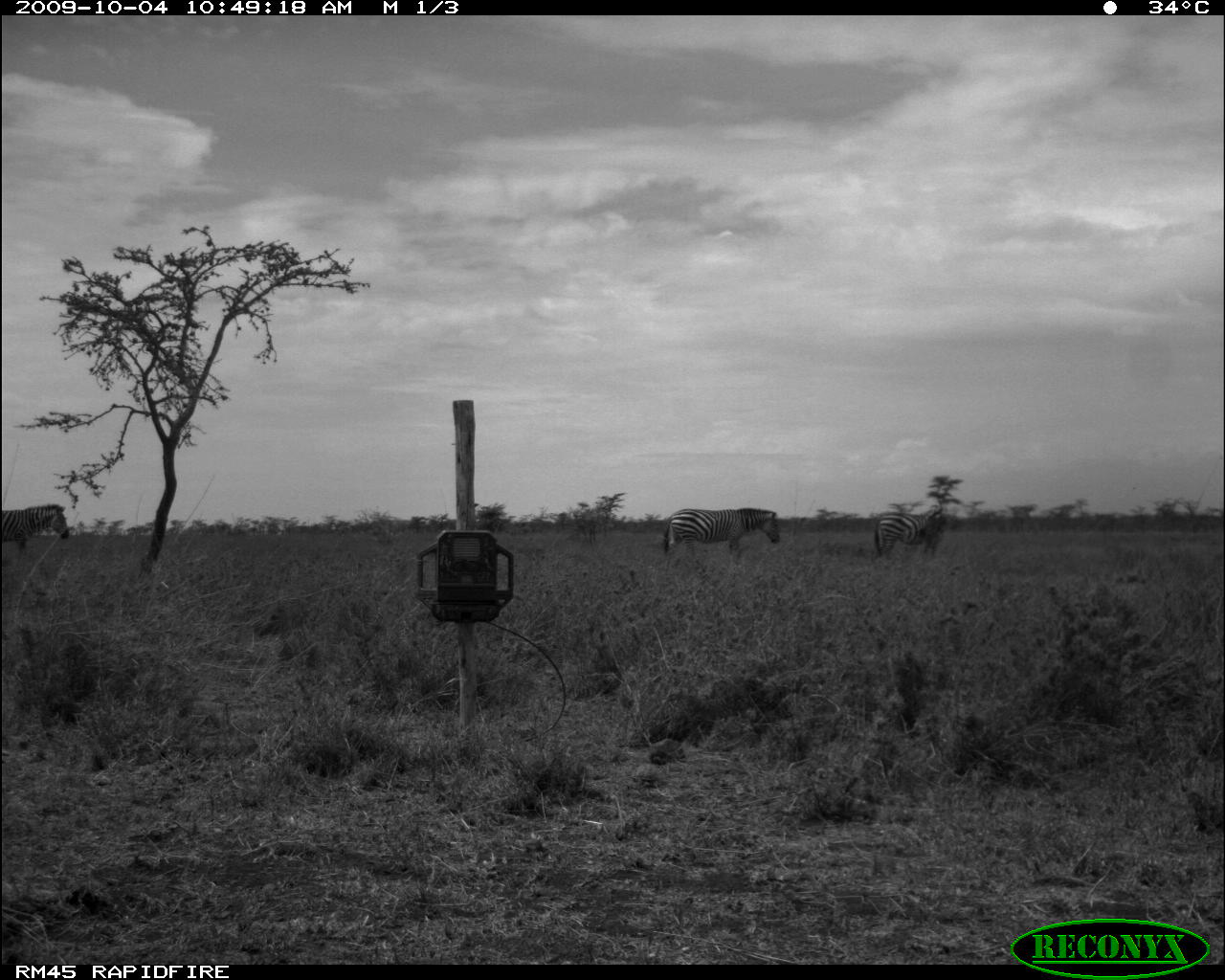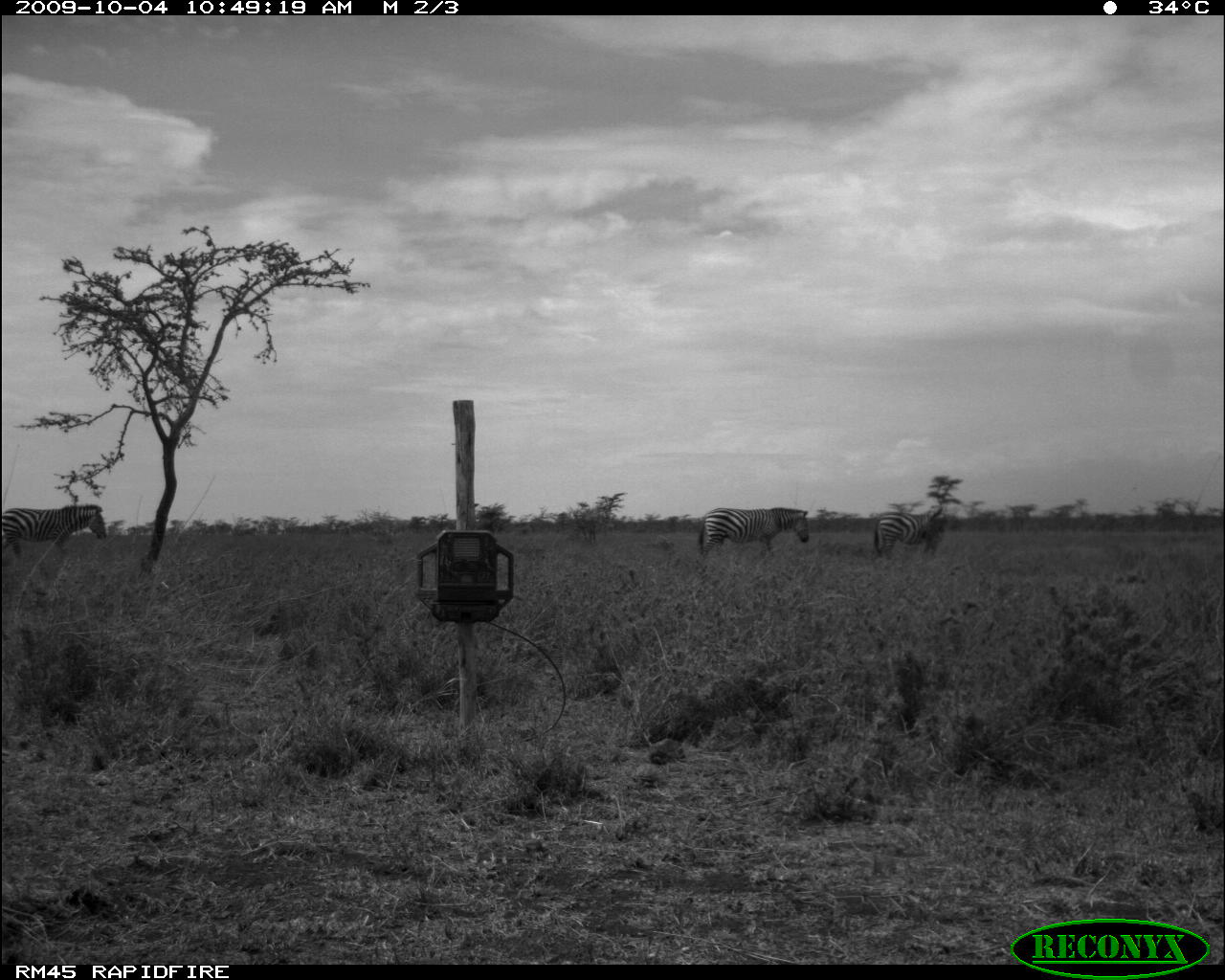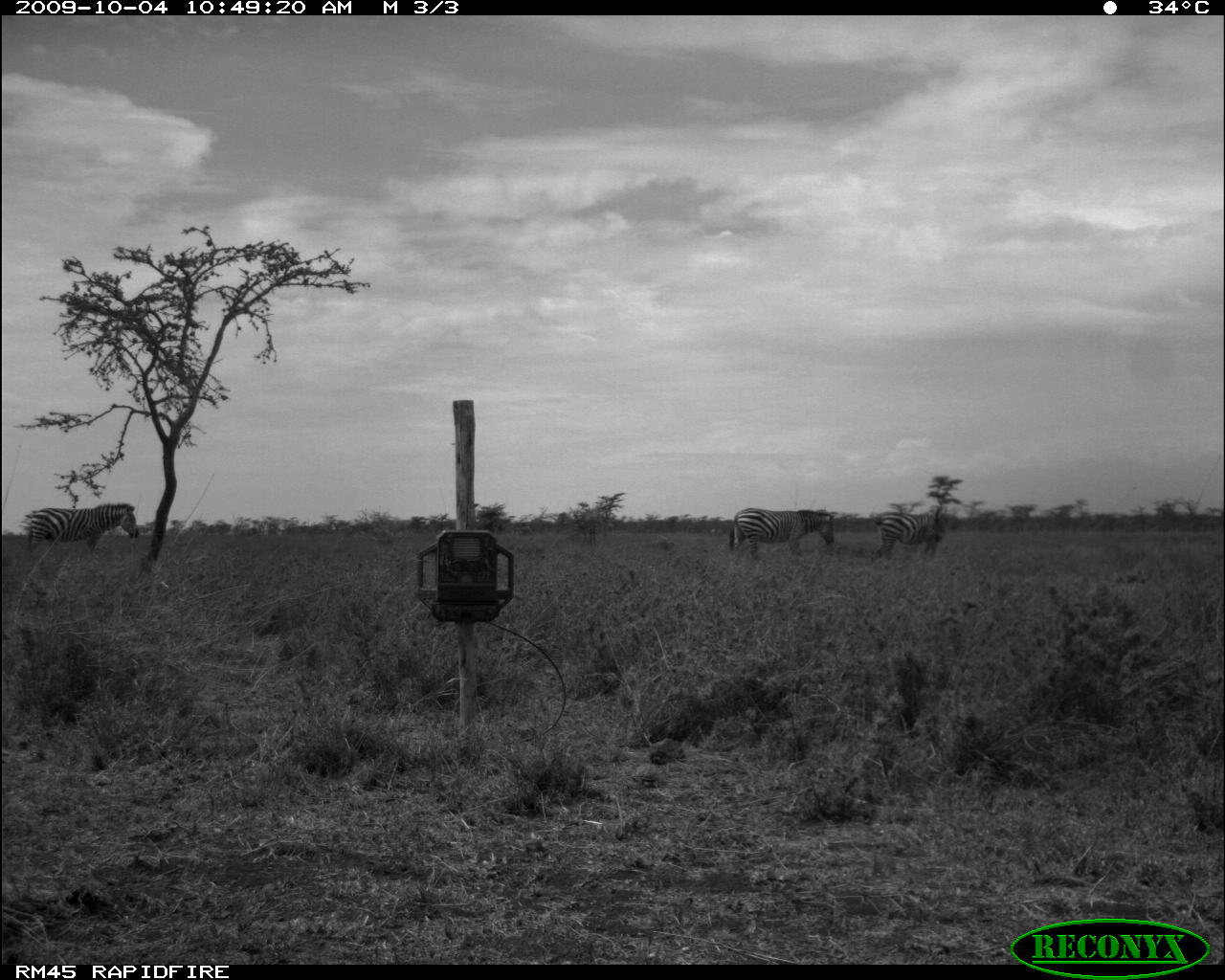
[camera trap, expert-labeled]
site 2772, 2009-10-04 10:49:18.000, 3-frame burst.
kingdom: Animalia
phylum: Chordata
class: Mammalia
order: Perissodactyla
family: Equidae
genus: Equus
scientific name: Equus quagga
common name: plains zebra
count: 3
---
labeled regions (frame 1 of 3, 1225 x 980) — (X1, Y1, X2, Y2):
equus quagga: (662, 508, 780, 570); (0, 500, 72, 558); (875, 507, 946, 563)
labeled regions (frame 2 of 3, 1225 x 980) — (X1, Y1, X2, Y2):
equus quagga: (697, 507, 809, 560); (2, 505, 106, 558); (874, 504, 946, 558)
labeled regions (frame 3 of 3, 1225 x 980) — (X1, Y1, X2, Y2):
equus quagga: (730, 508, 834, 564); (27, 503, 138, 554); (873, 506, 944, 564)